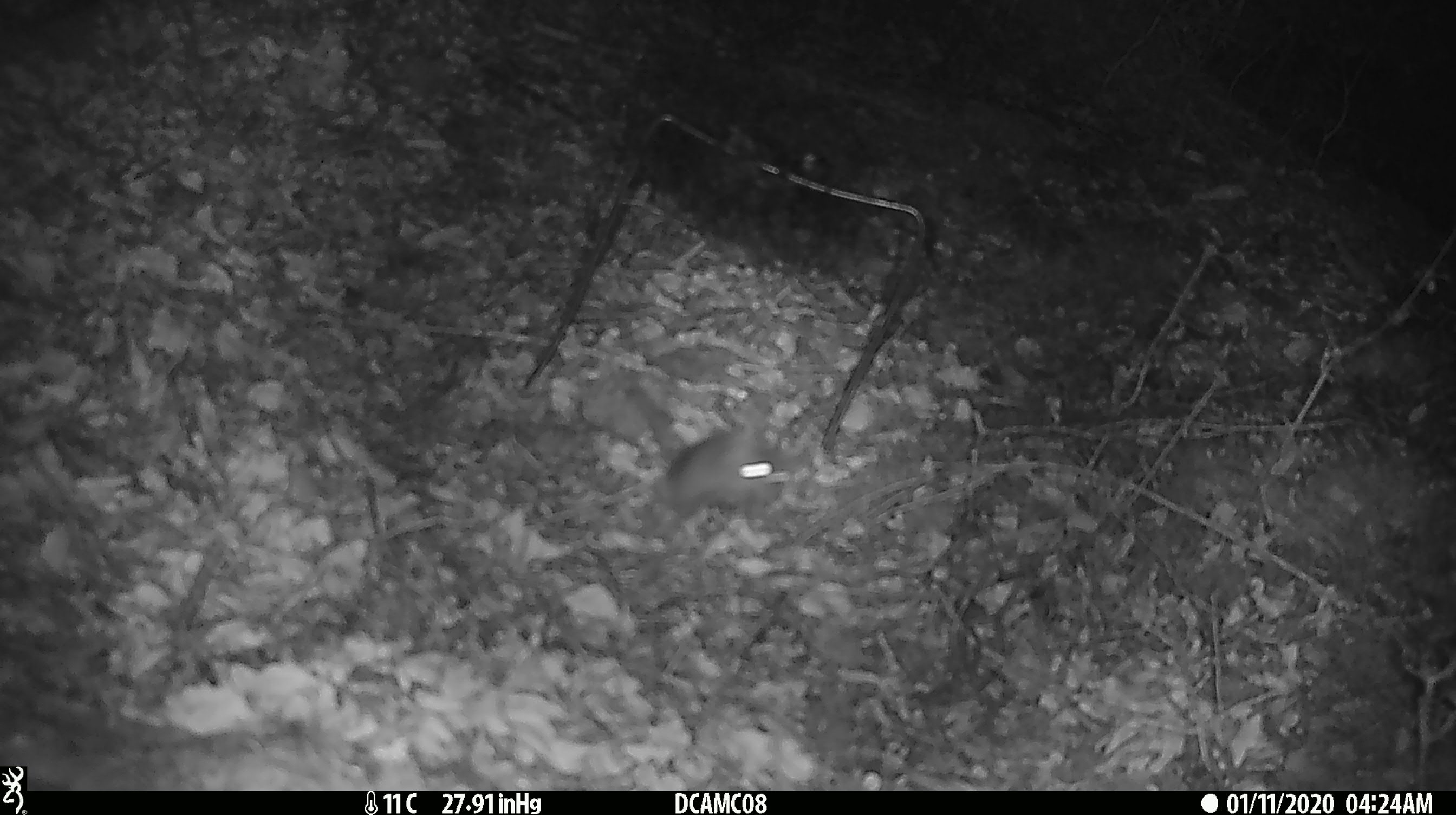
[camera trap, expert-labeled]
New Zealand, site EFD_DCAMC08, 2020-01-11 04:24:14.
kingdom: Animalia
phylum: Chordata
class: Mammalia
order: Rodentia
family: Muridae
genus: Mus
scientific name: Mus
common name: mouse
Mouse (Mus).